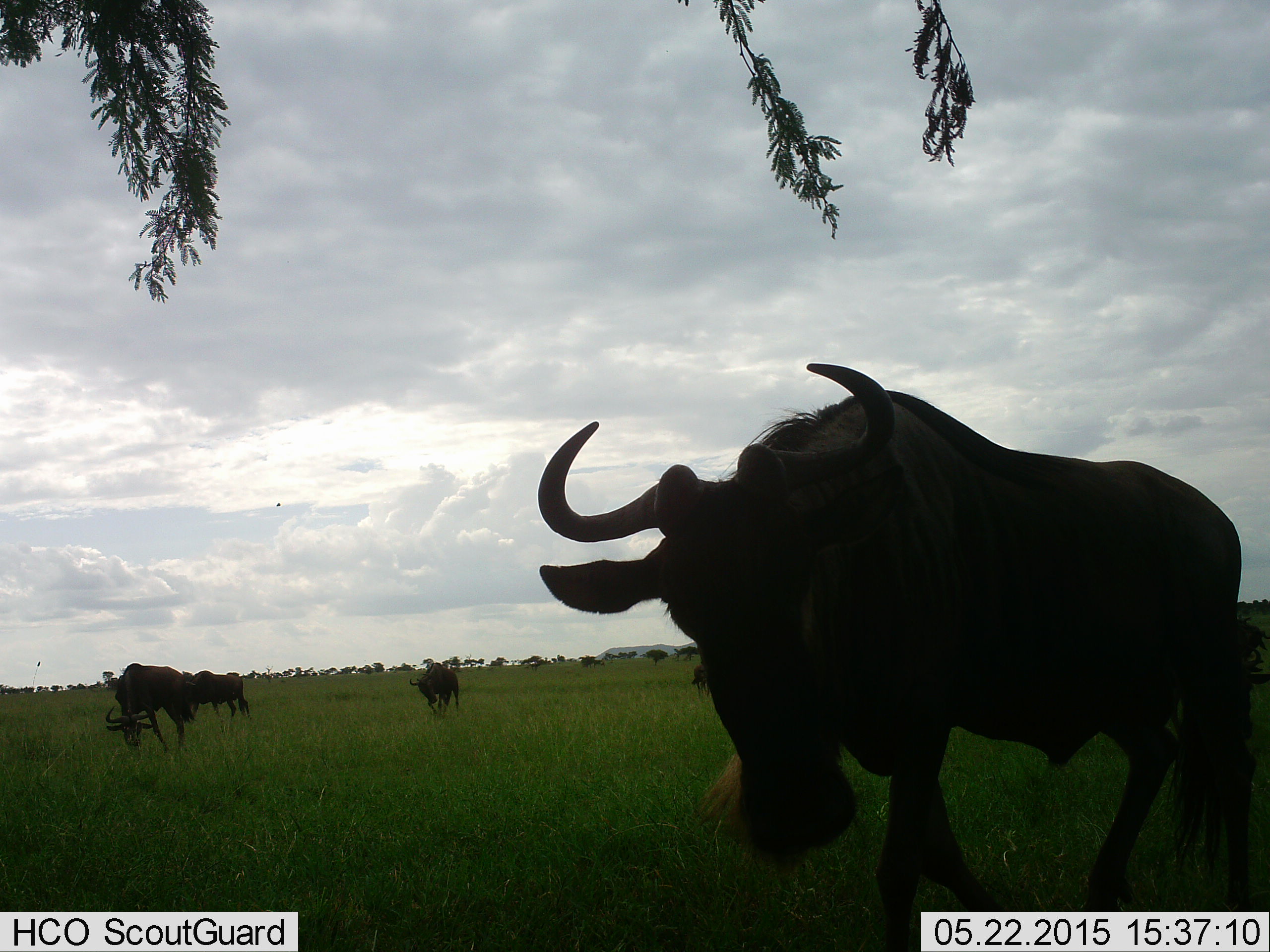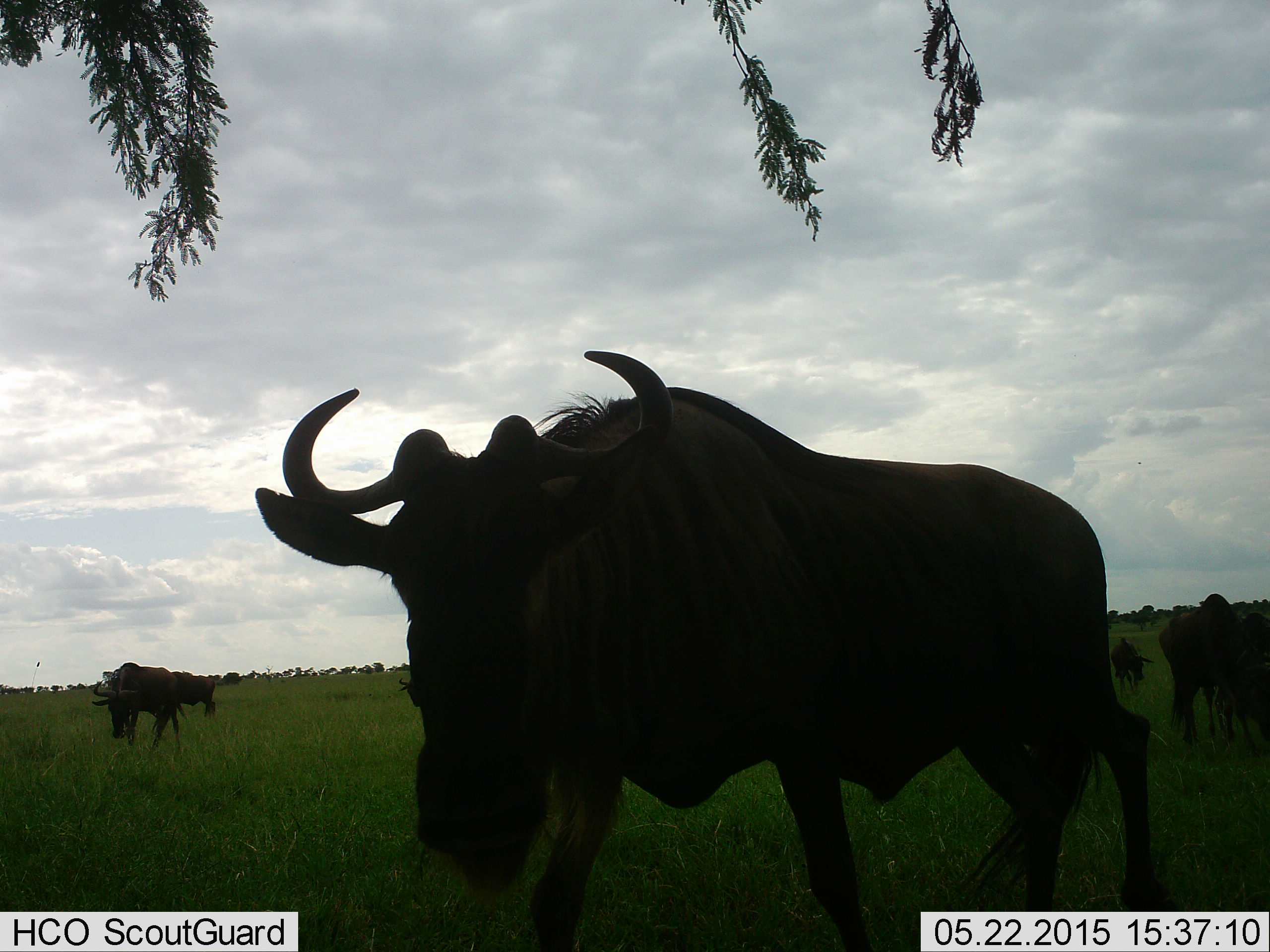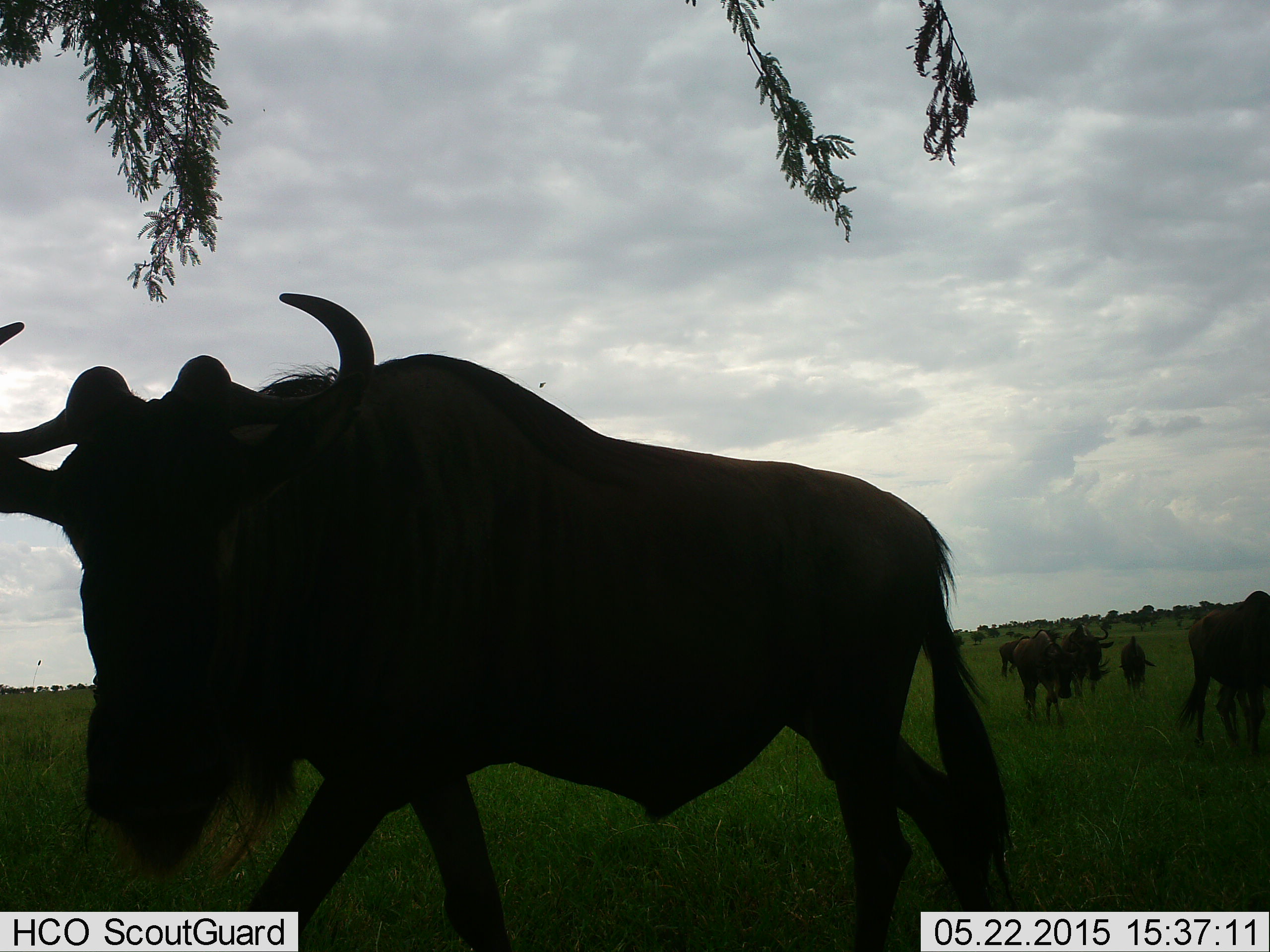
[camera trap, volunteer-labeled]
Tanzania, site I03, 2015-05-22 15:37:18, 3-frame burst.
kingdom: Animalia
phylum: Chordata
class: Mammalia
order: Artiodactyla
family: Bovidae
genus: Connochaetes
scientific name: Connochaetes taurinus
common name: blue wildebeest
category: wildebeest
Wildebeest (blue wildebeest) (Connochaetes taurinus), count 10. Behavior (volunteer vote fractions): standing 40%, resting 0%, moving 80%, interacting 0%. Young present (vote fraction): 20%. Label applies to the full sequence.